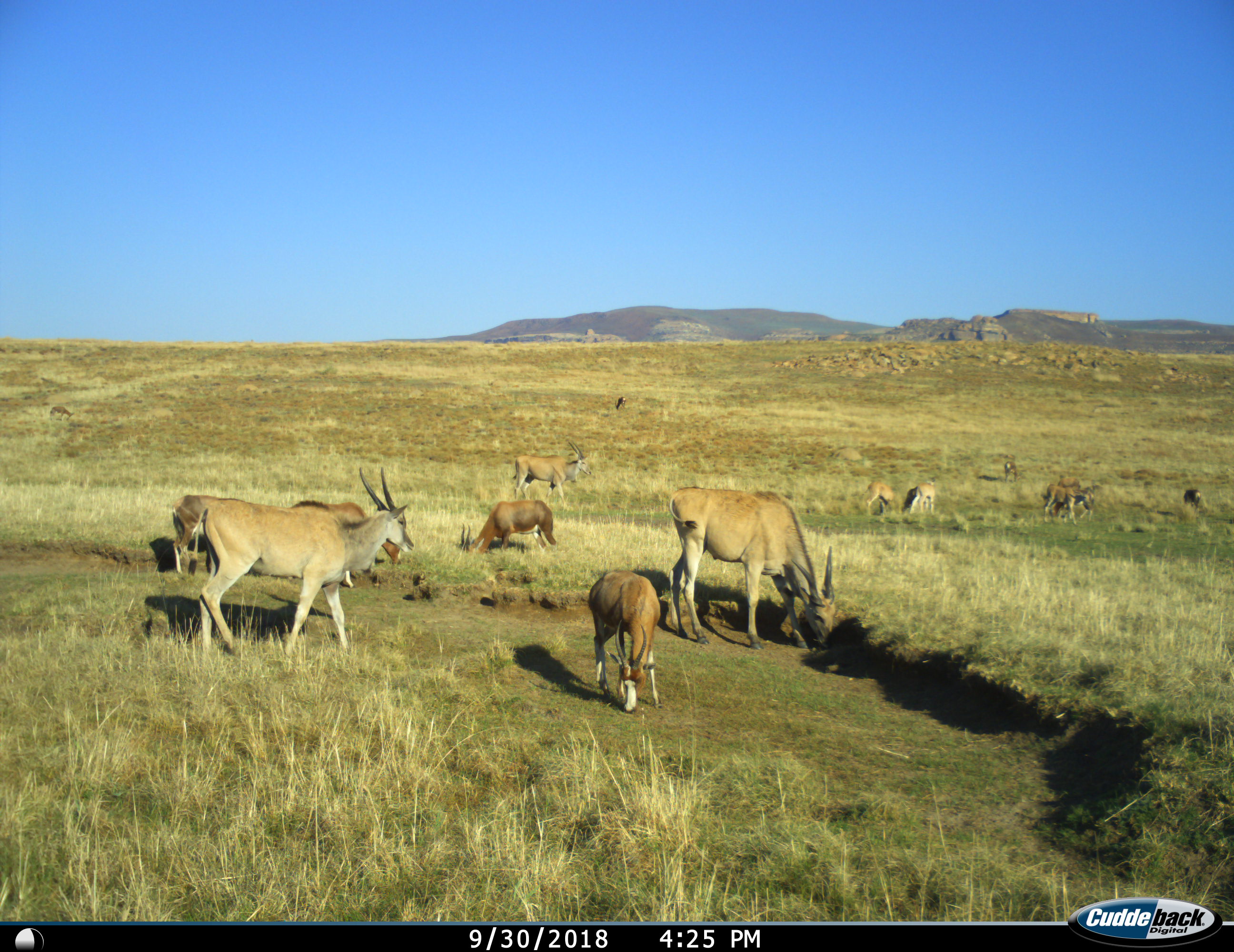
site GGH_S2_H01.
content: unidentified animal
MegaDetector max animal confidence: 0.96